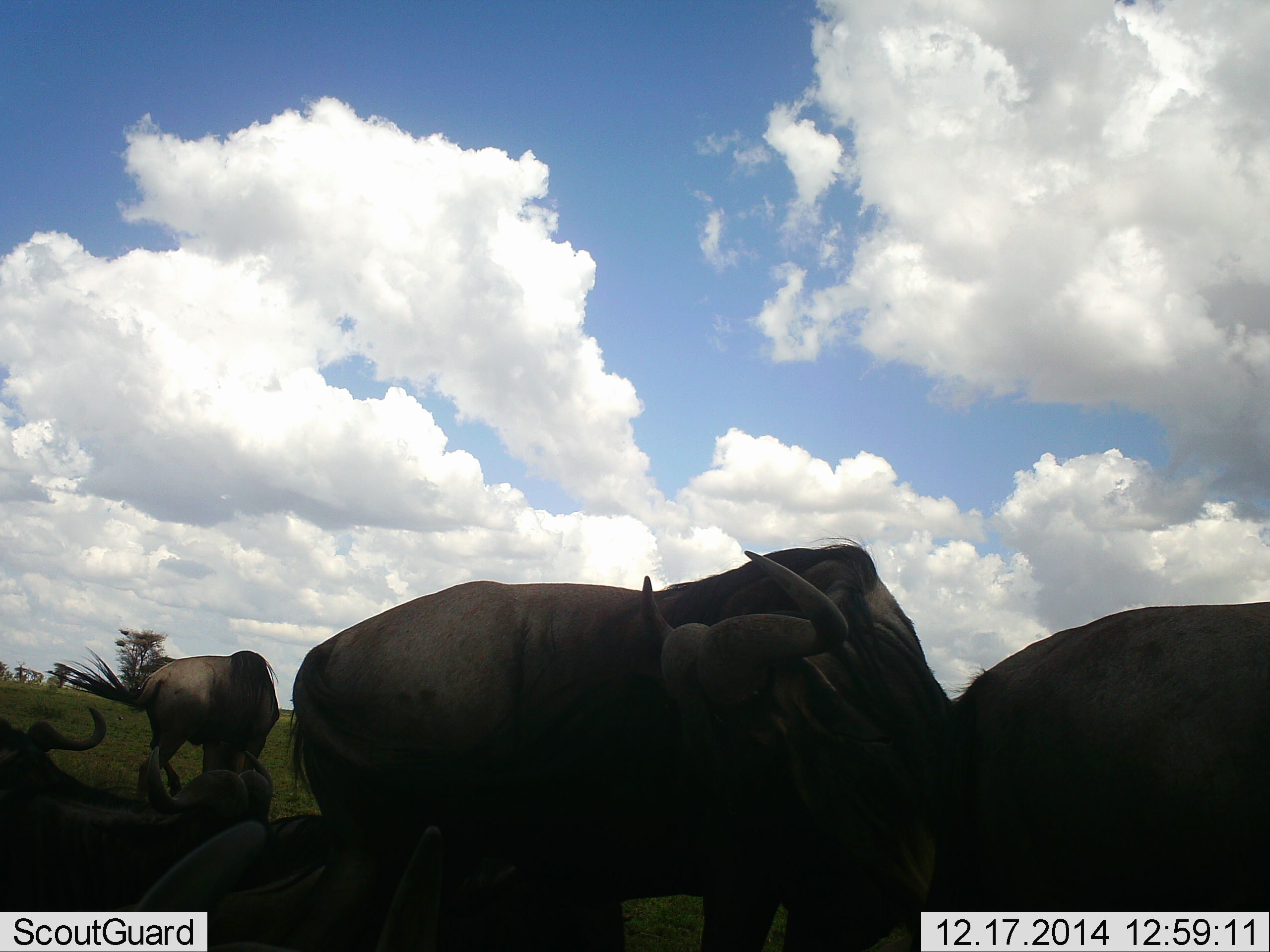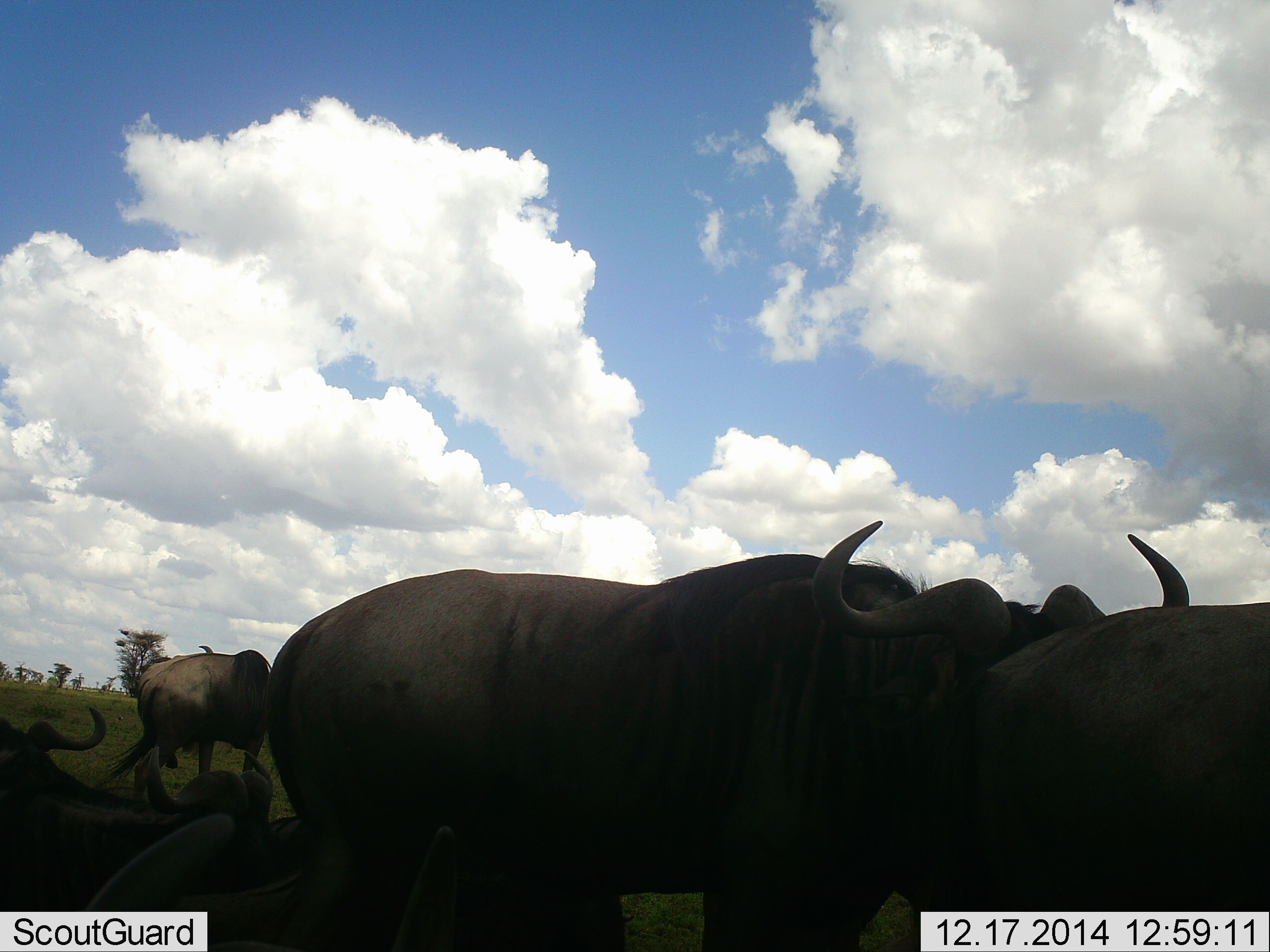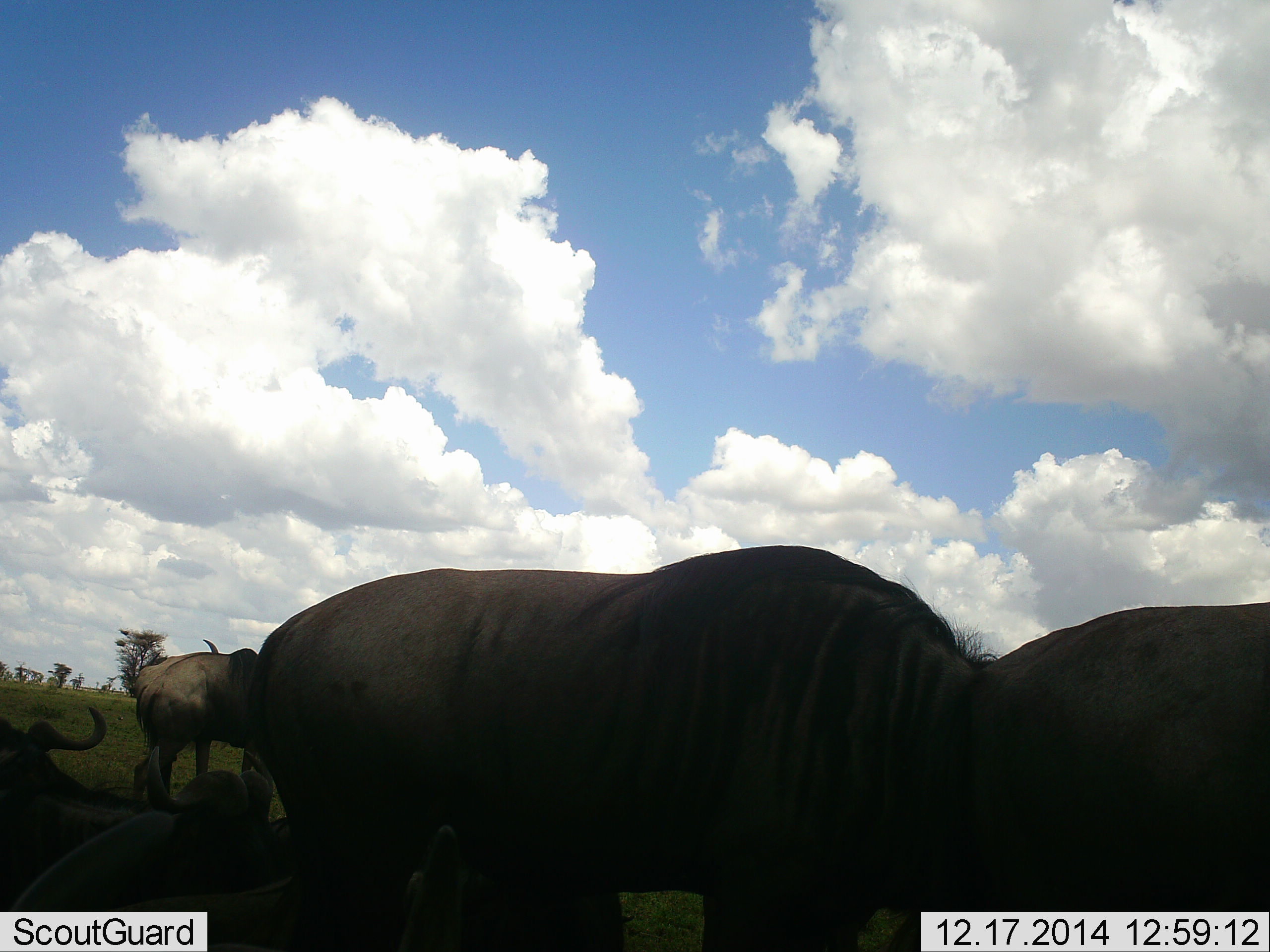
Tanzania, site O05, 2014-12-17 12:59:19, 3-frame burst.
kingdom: Animalia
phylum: Chordata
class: Mammalia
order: Artiodactyla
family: Bovidae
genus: Connochaetes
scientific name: Connochaetes taurinus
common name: blue wildebeest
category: wildebeest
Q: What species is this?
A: Wildebeest (blue wildebeest) (Connochaetes taurinus).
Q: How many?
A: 5.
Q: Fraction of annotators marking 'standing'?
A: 60%.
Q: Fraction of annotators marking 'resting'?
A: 40%.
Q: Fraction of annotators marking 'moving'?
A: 10%.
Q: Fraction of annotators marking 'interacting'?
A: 40%.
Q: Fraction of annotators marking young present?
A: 0%.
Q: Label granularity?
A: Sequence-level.